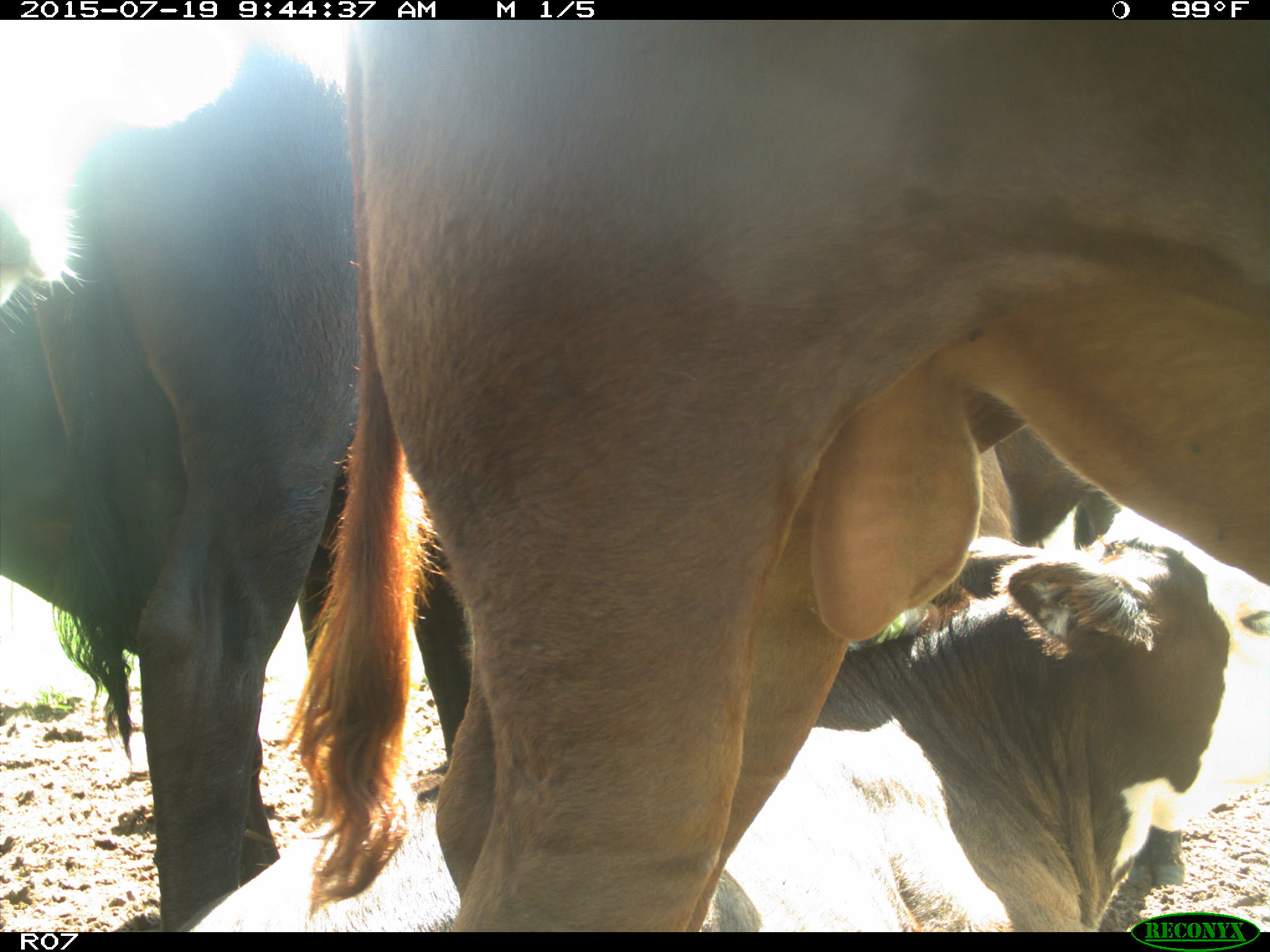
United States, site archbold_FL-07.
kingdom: Animalia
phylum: Chordata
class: Mammalia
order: Artiodactyla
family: Bovidae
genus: Bos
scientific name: Bos taurus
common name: domestic cow